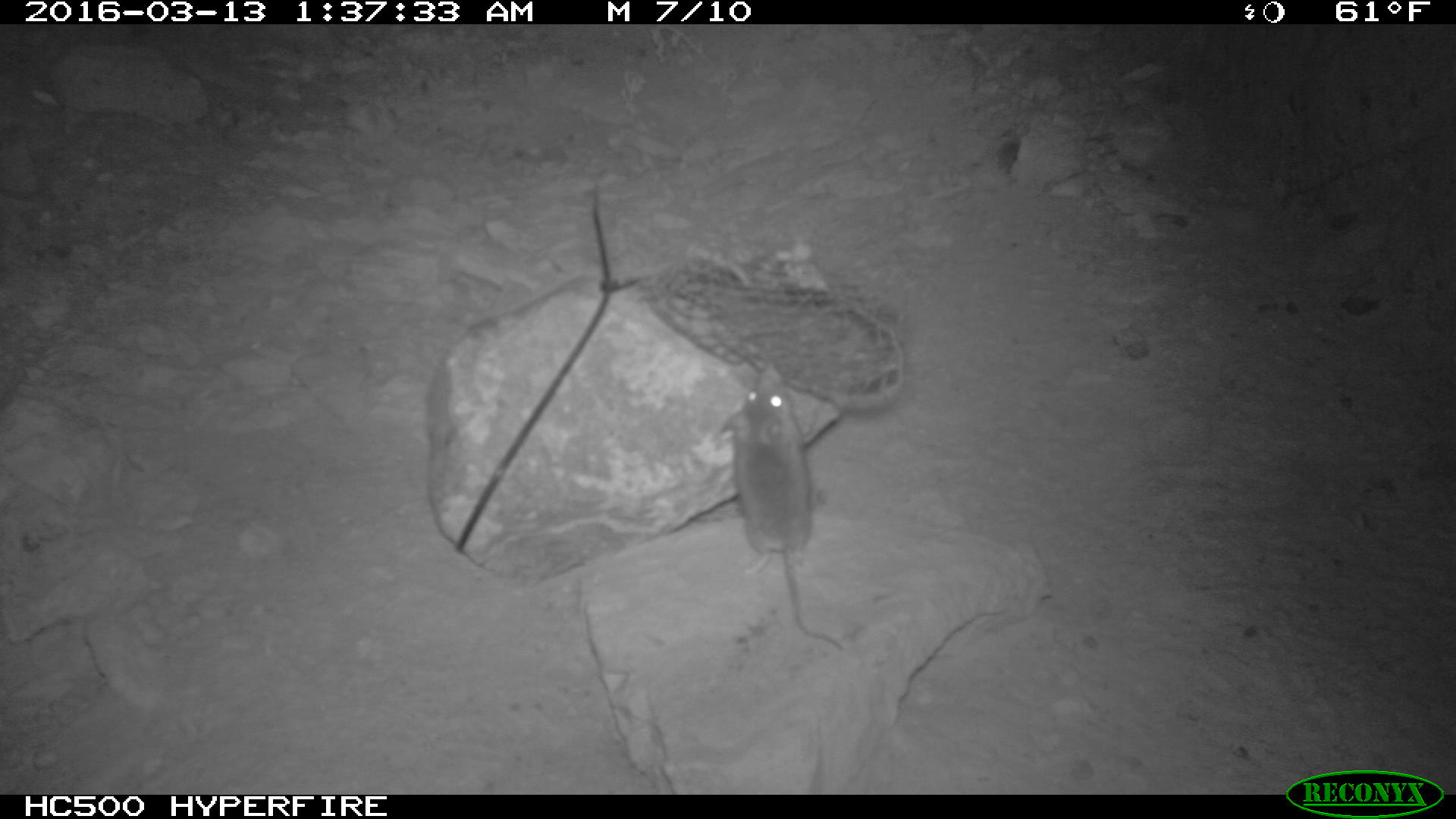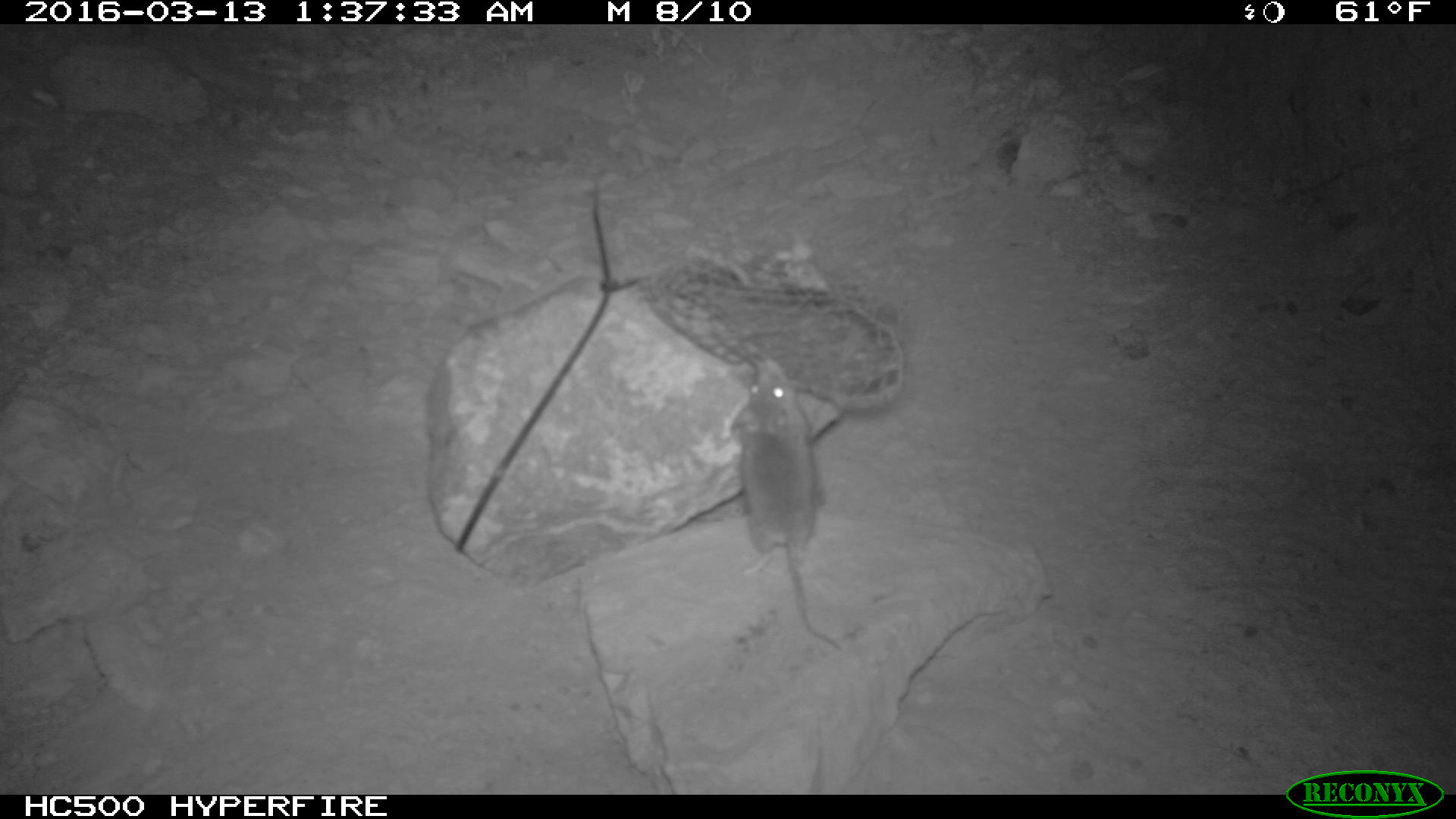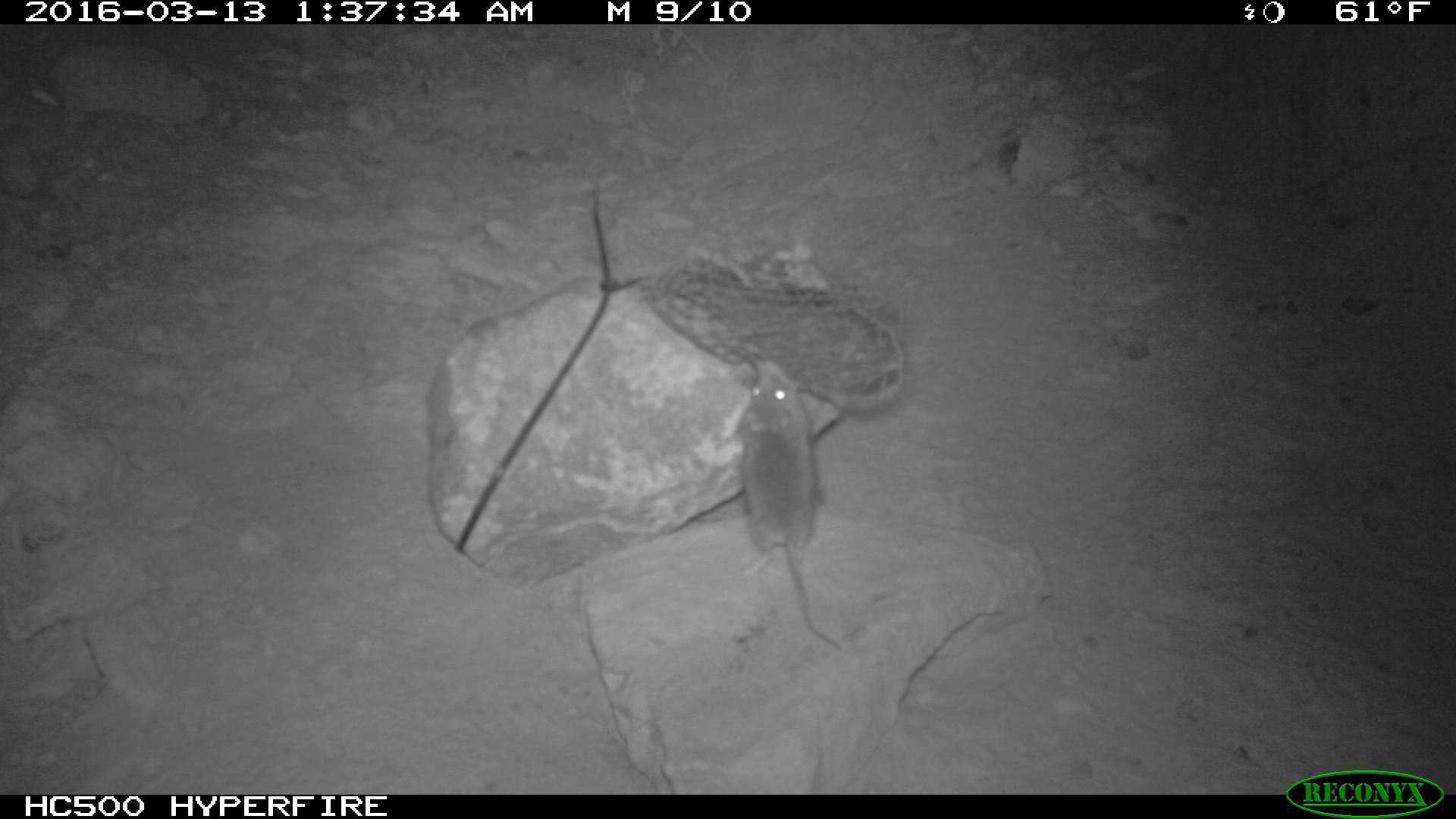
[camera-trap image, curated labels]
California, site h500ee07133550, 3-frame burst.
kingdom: Animalia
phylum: Chordata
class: Mammalia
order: Rodentia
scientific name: Rodentia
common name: rodent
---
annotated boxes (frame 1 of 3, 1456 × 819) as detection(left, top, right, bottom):
rodent: detection(719, 366, 843, 651)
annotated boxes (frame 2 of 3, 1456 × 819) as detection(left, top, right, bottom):
rodent: detection(730, 357, 844, 650)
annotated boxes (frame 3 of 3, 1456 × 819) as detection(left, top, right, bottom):
rodent: detection(730, 355, 844, 661)